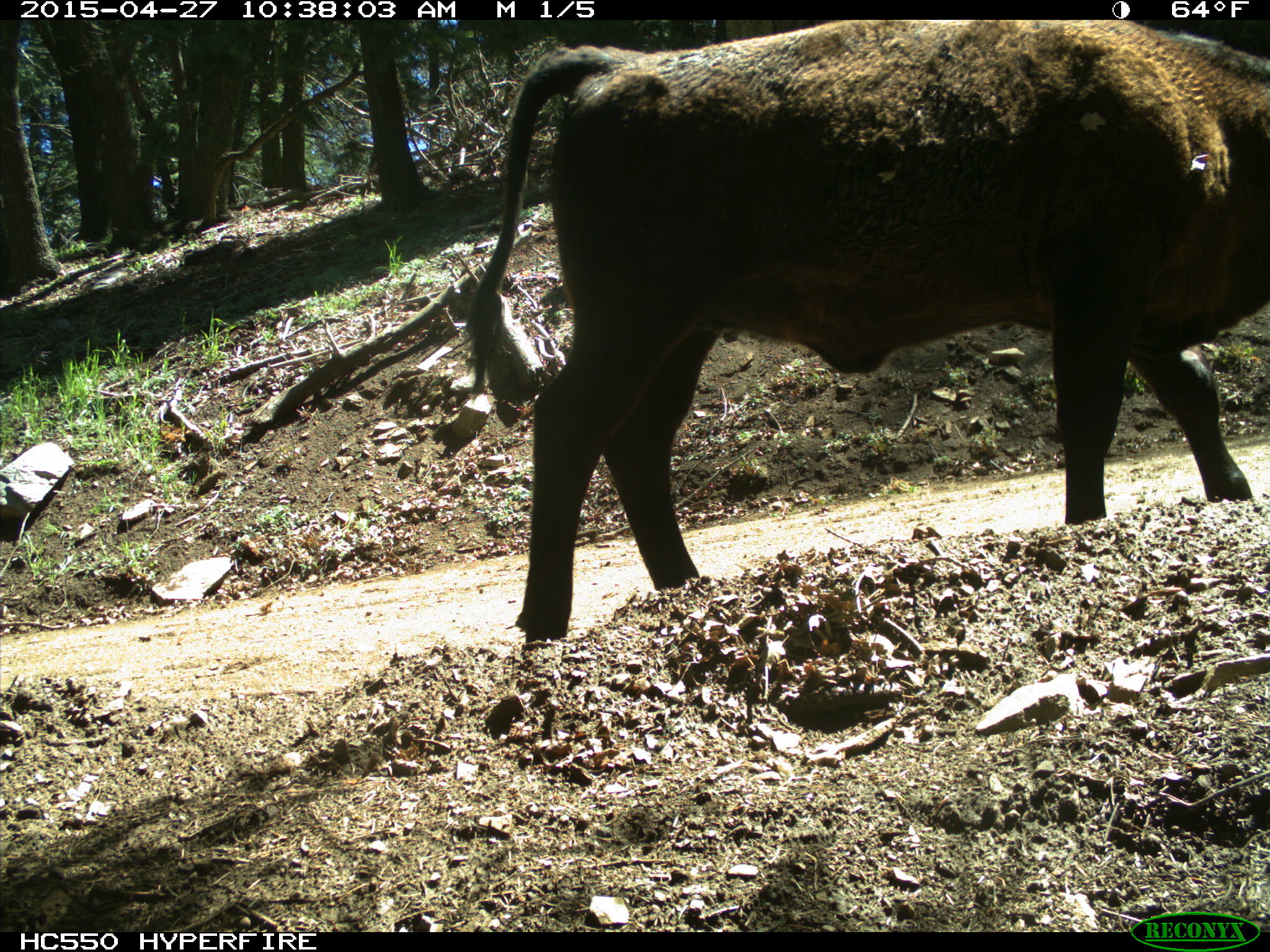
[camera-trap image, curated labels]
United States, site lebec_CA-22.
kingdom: Animalia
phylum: Chordata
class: Mammalia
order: Artiodactyla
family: Bovidae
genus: Bos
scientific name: Bos taurus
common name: domestic cow